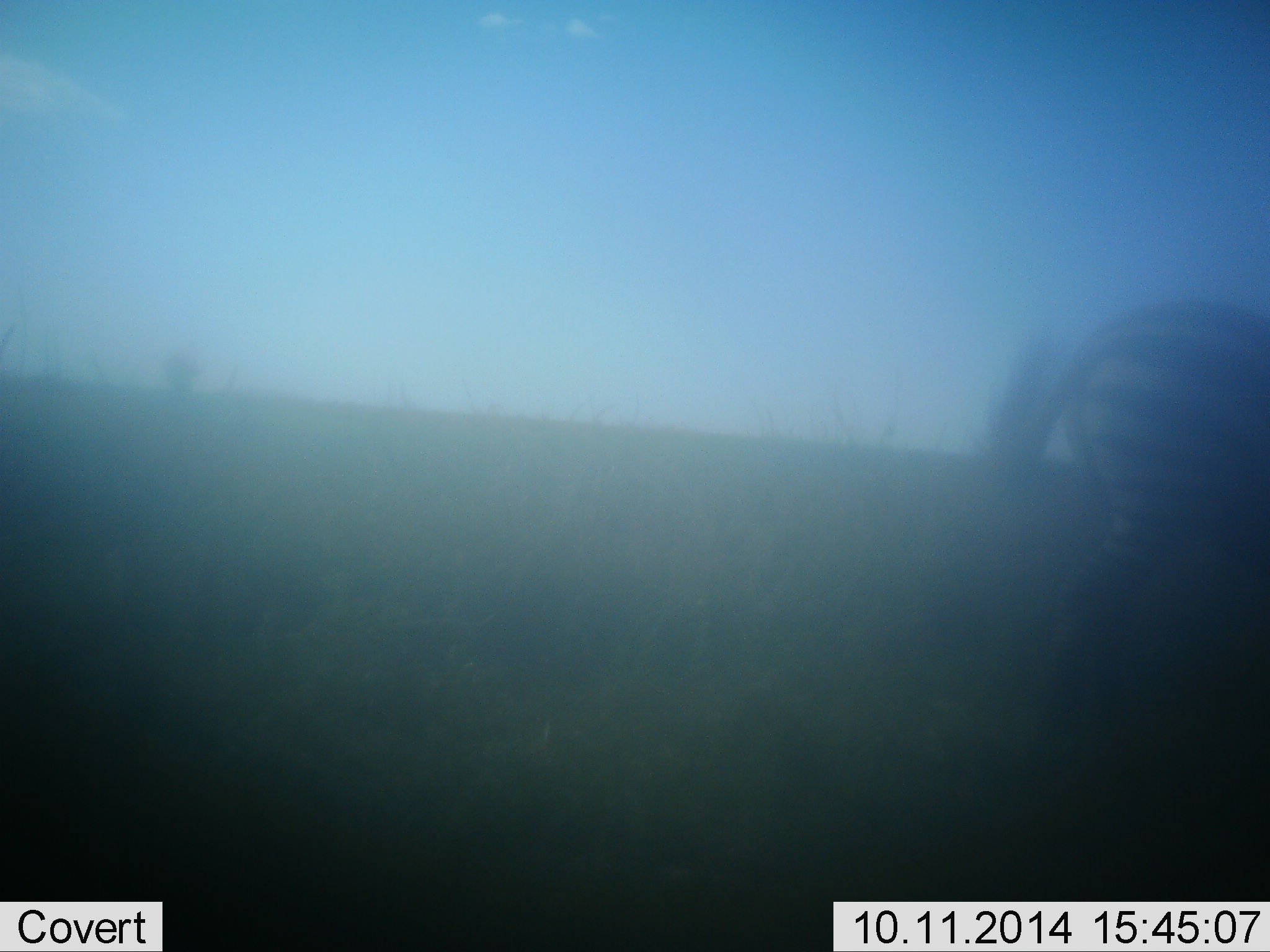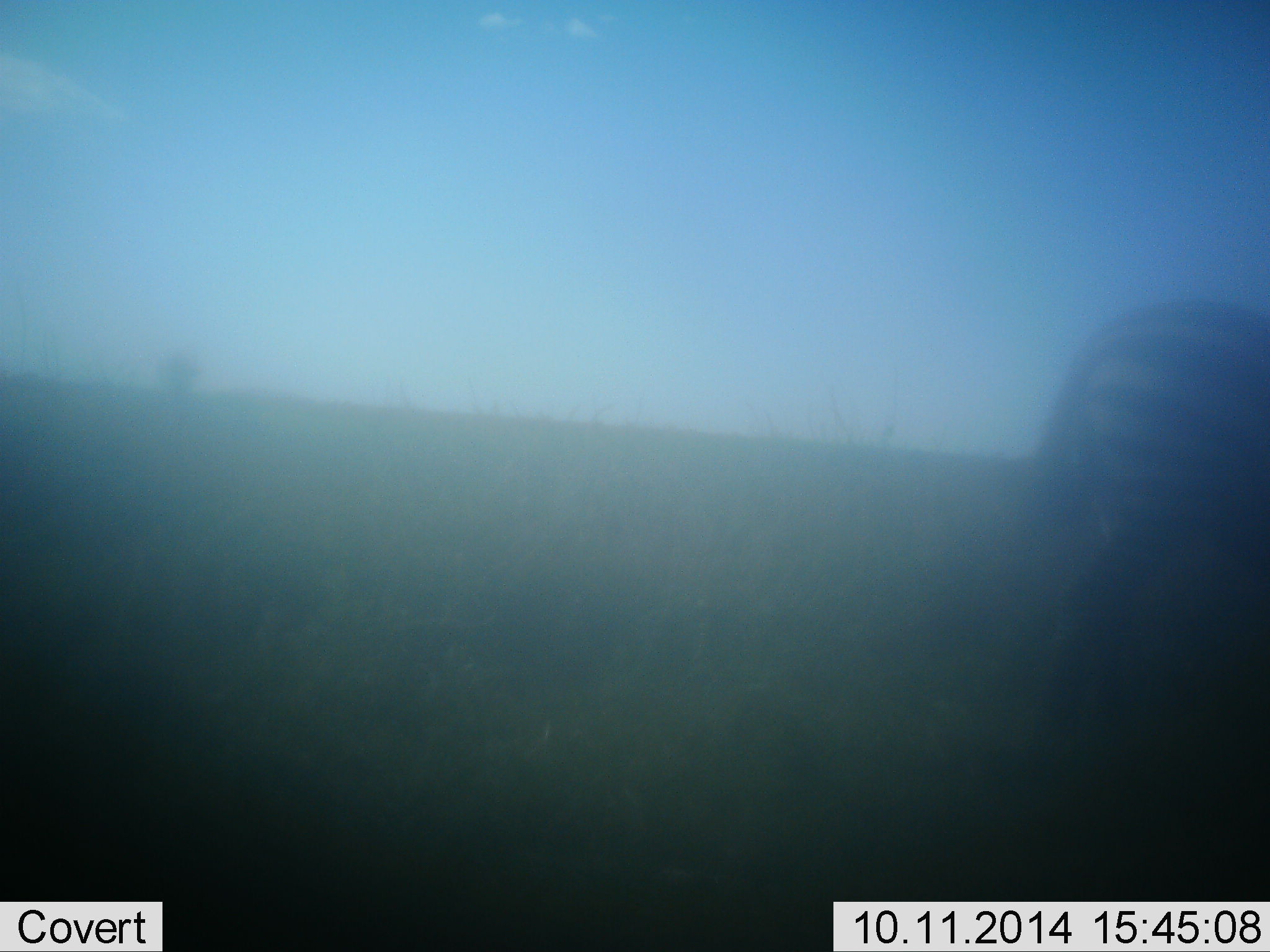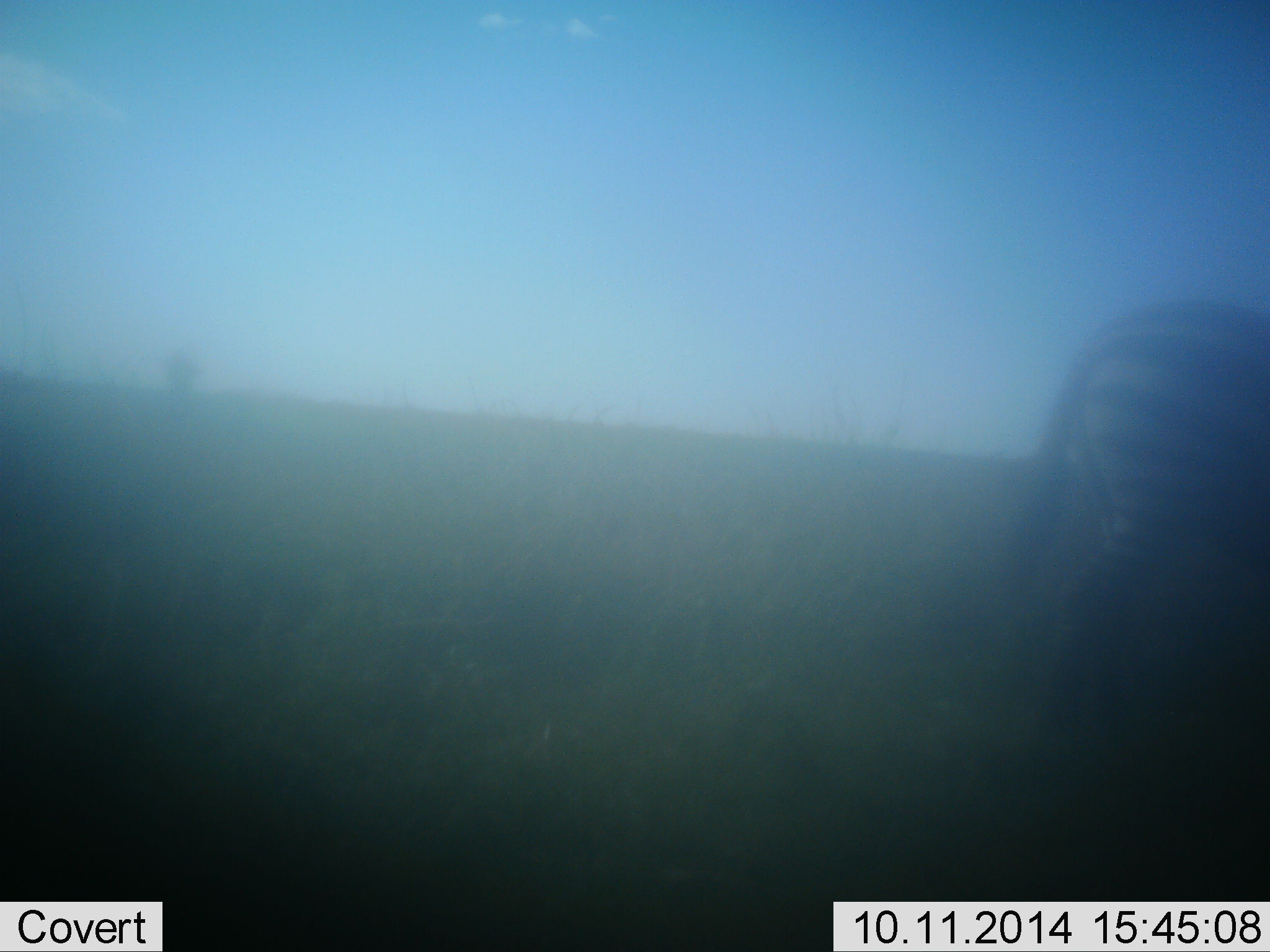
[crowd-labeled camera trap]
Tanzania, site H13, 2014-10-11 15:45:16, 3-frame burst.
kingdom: Animalia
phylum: Chordata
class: Mammalia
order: Perissodactyla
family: Equidae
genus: Equus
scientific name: Equus quagga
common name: plains zebra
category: zebra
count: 1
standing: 82%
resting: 0%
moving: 9%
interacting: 0%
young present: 0%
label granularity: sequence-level